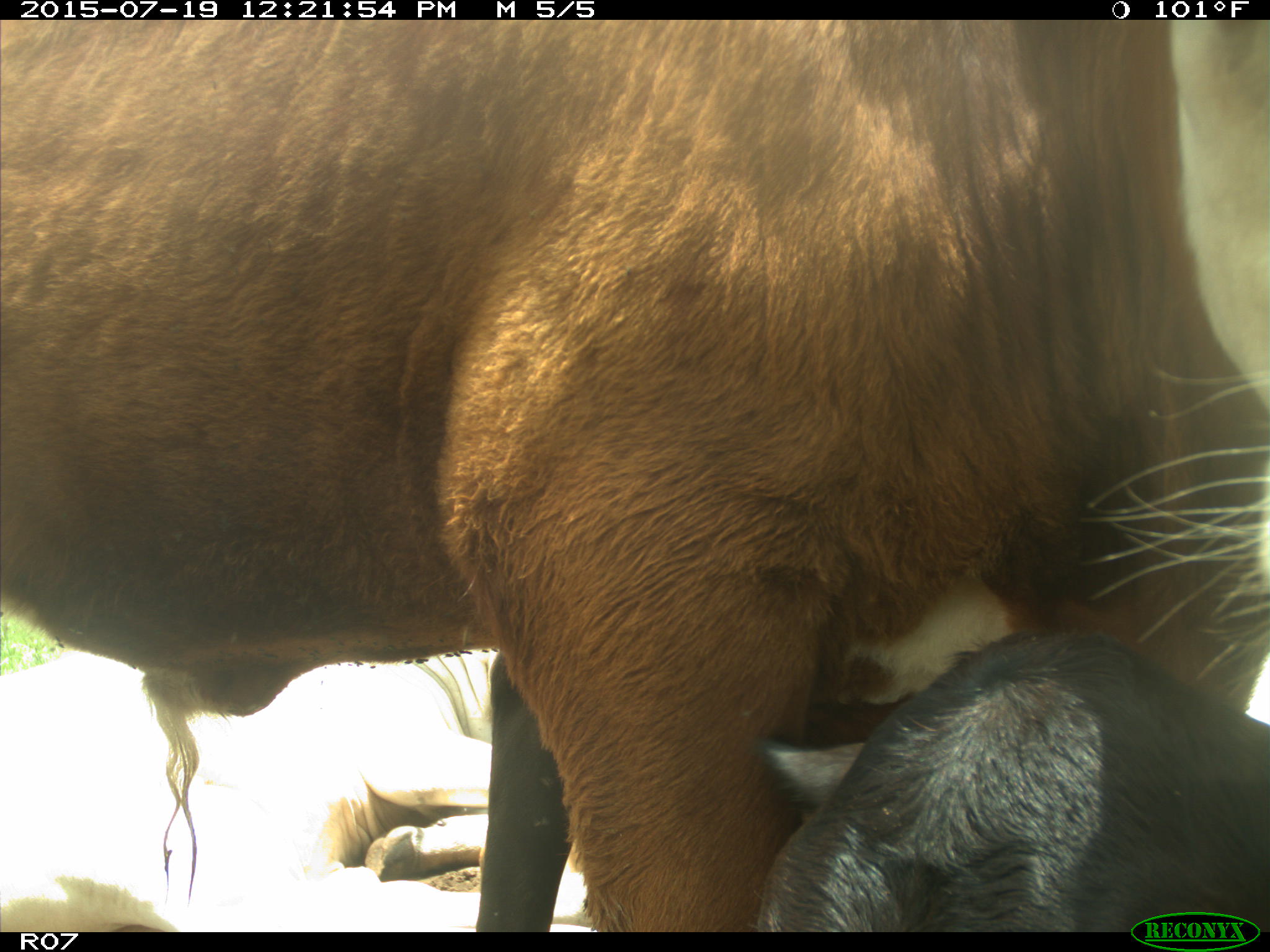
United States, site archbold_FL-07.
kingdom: Animalia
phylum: Chordata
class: Mammalia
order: Artiodactyla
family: Bovidae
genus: Bos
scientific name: Bos taurus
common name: domestic cow